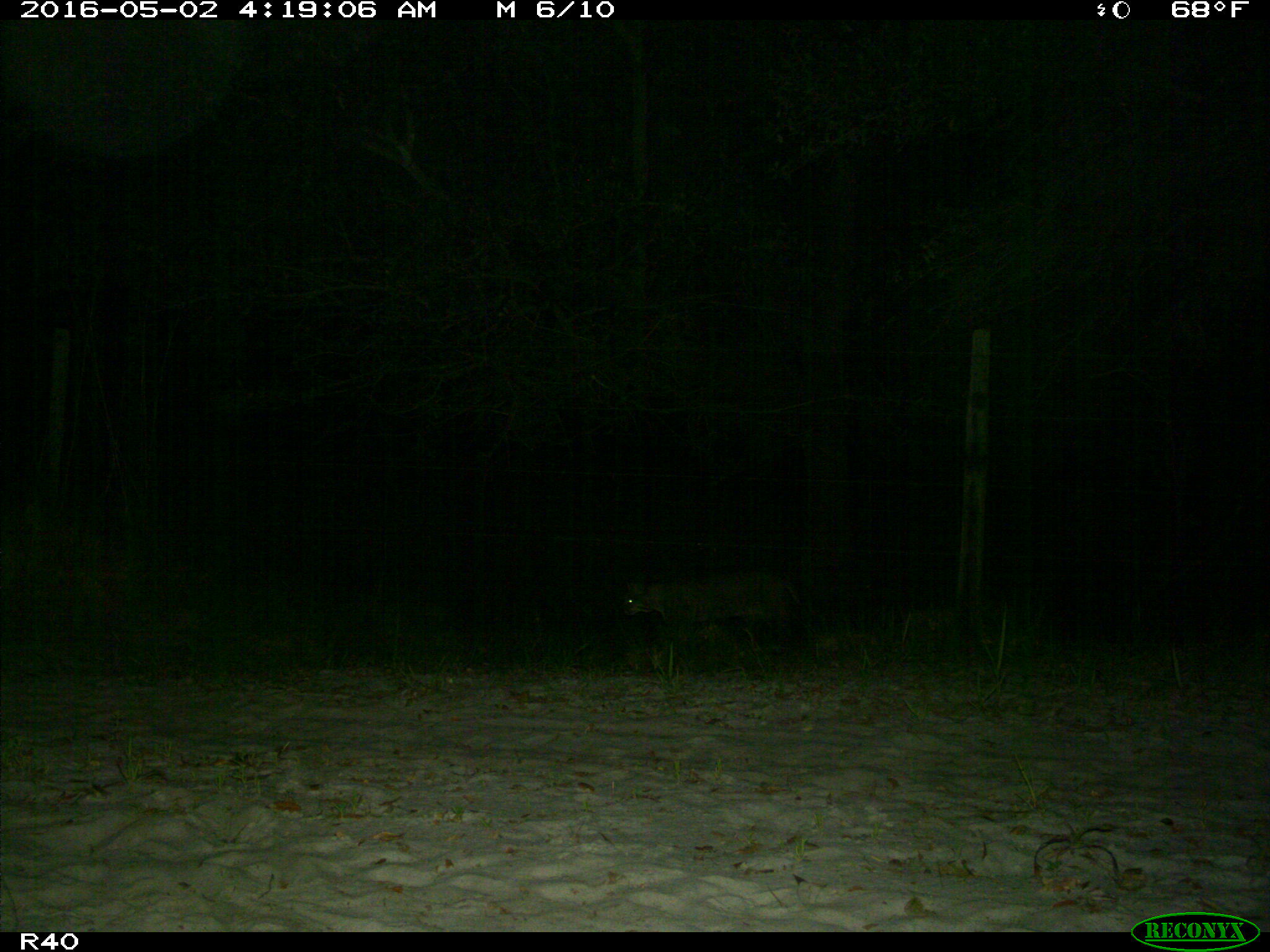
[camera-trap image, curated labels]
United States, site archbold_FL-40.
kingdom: Animalia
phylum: Chordata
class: Mammalia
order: Carnivora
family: Felidae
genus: Lynx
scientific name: Lynx rufus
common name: bobcat